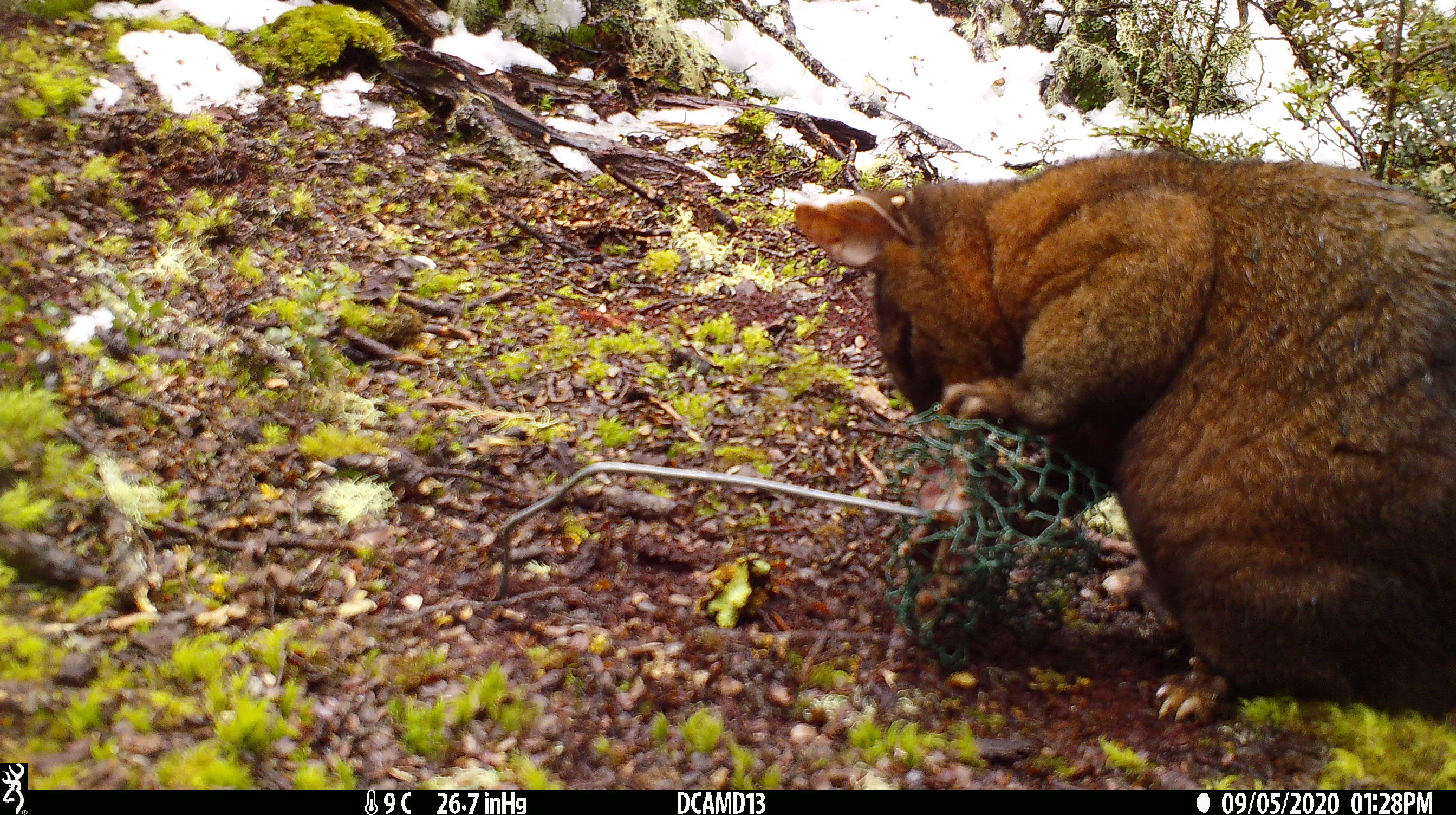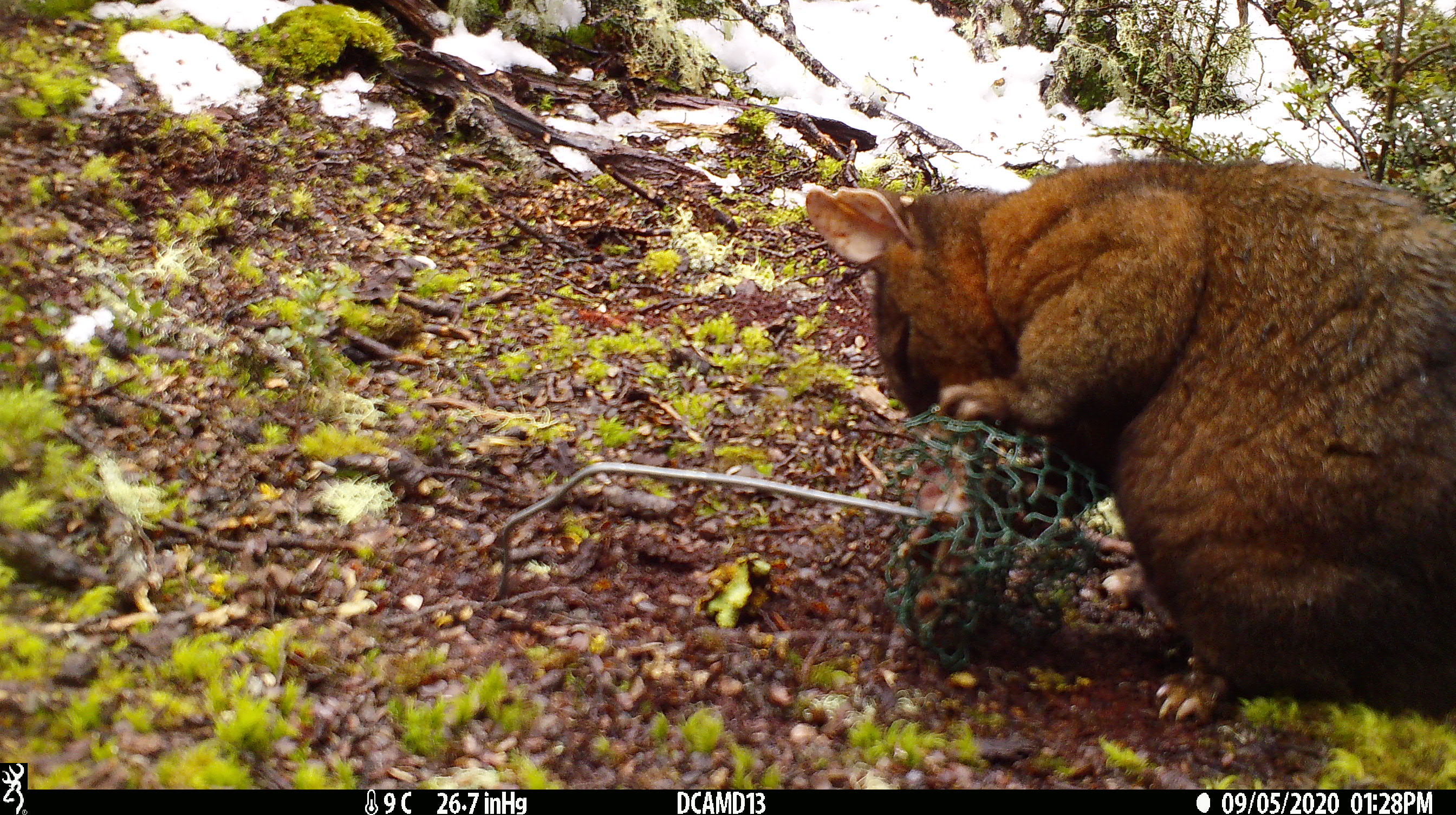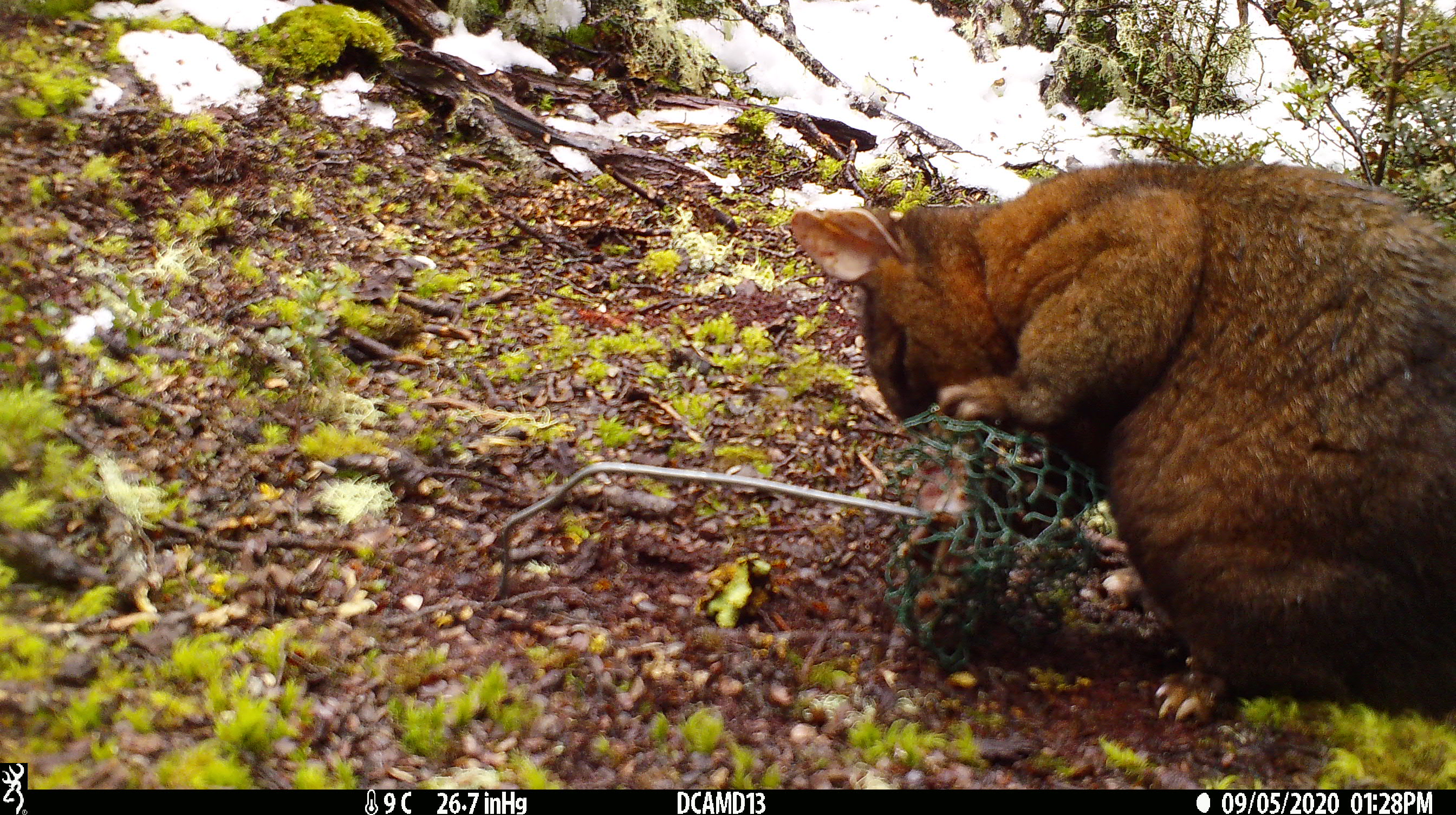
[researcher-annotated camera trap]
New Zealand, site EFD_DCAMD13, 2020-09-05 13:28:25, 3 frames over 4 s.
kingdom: Animalia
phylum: Chordata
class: Mammalia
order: Diprotodontia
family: Phalangeridae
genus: Trichosurus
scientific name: Trichosurus vulpecula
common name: common brushtail possum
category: possum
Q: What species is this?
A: Possum (common brushtail possum) (Trichosurus vulpecula).